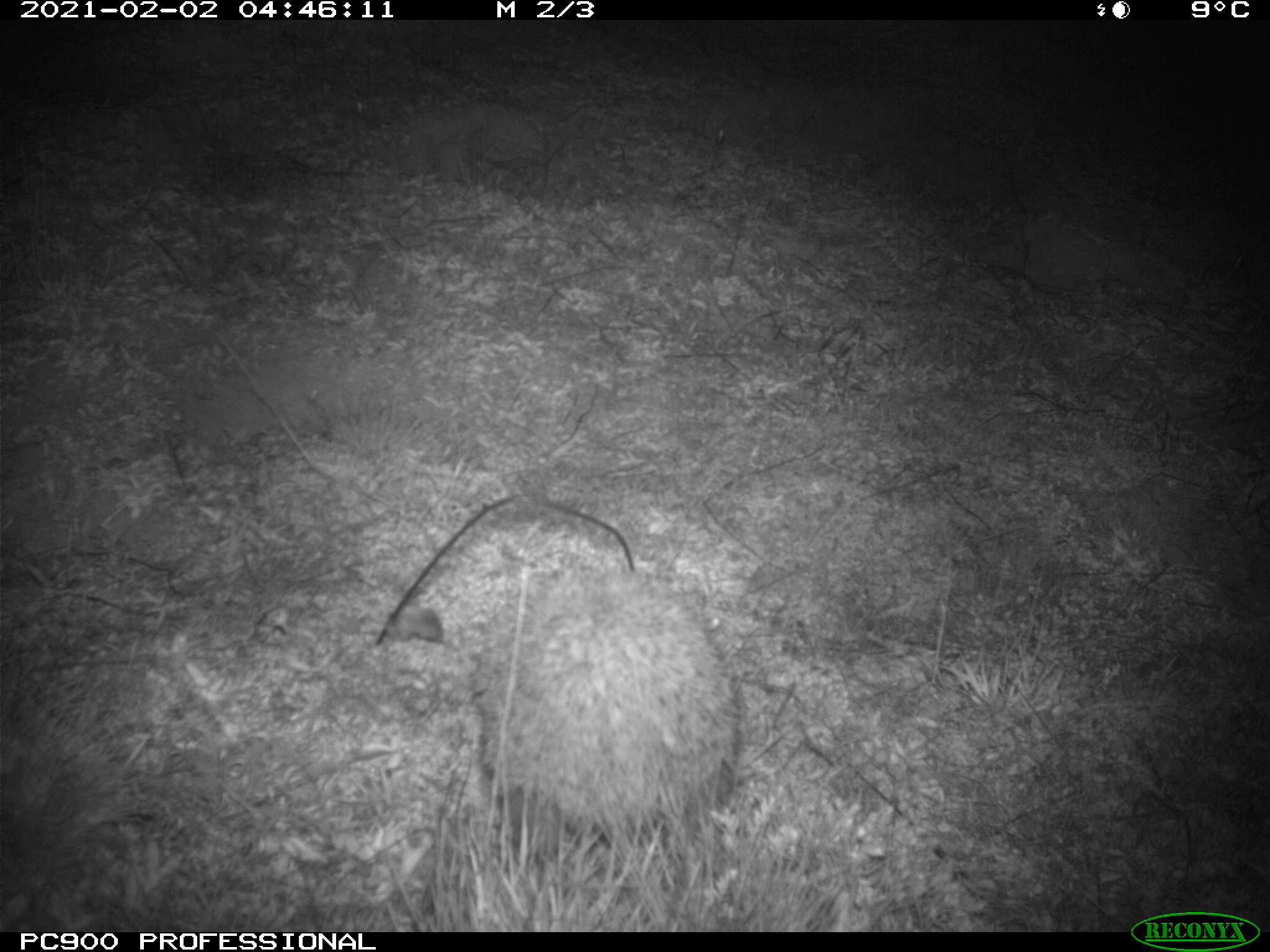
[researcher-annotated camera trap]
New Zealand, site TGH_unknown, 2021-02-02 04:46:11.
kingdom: Animalia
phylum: Chordata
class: Mammalia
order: Eulipotyphla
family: Erinaceidae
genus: Erinaceus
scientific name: Erinaceus europaeus europaeus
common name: european hedgehog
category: hedgehog